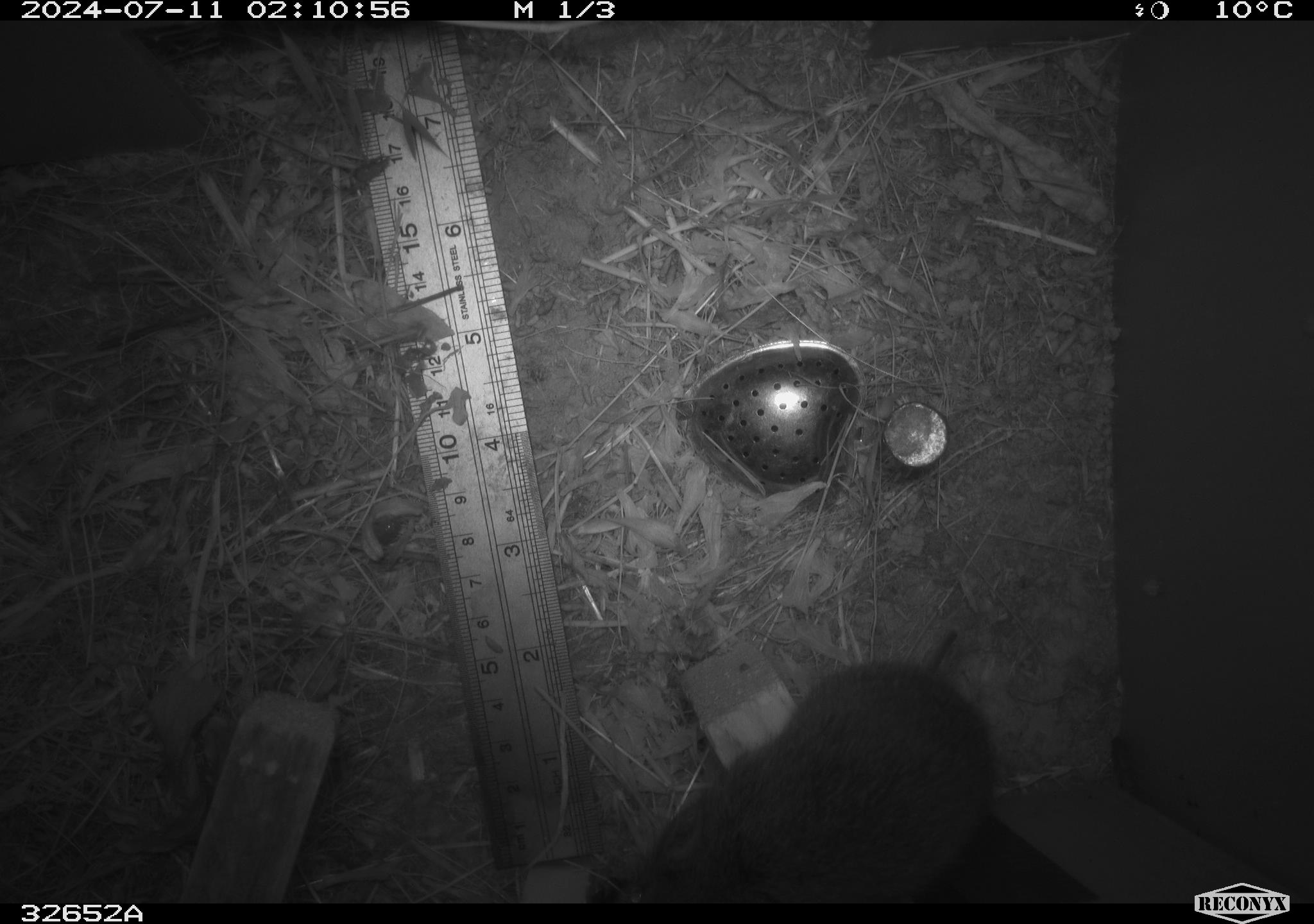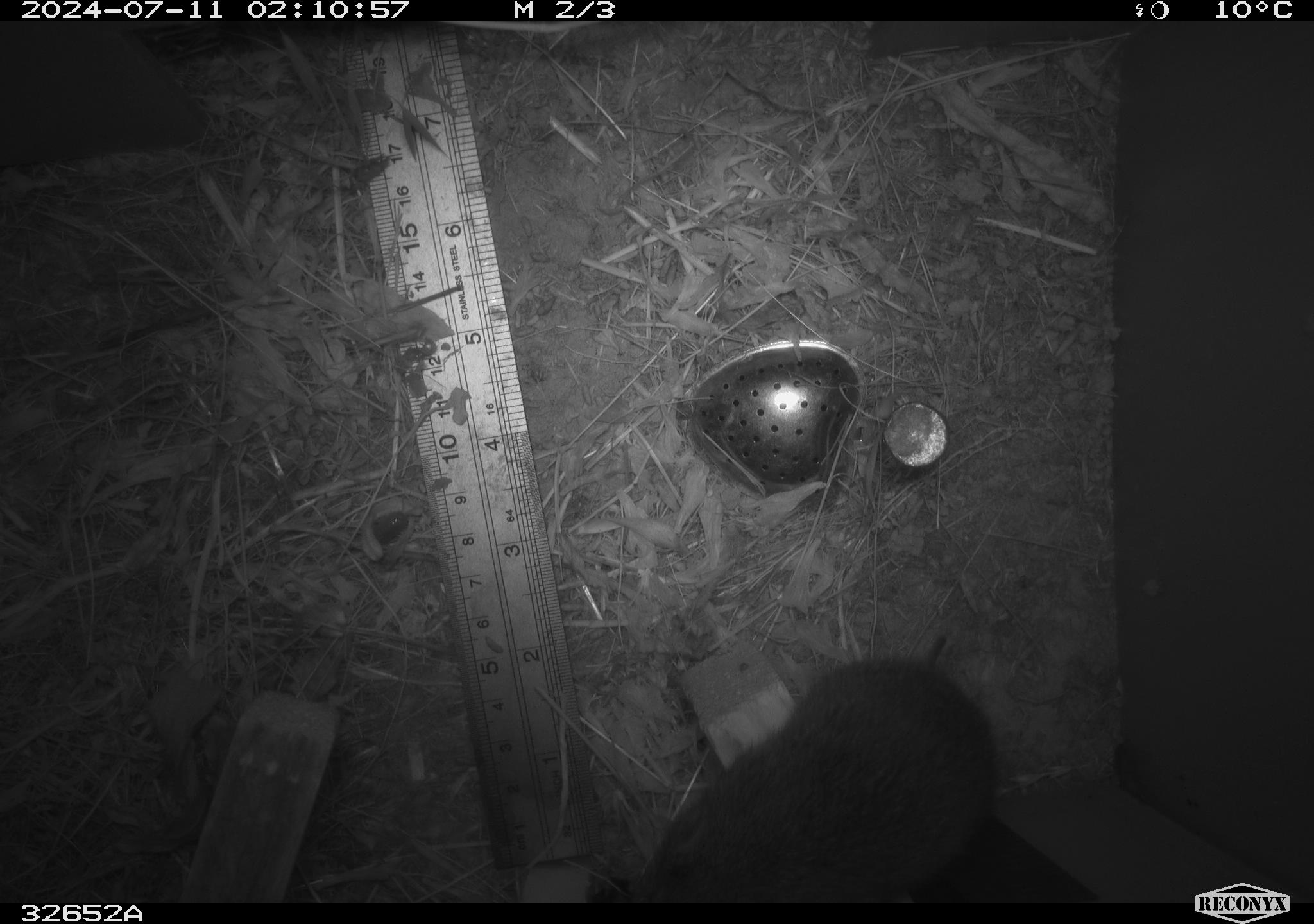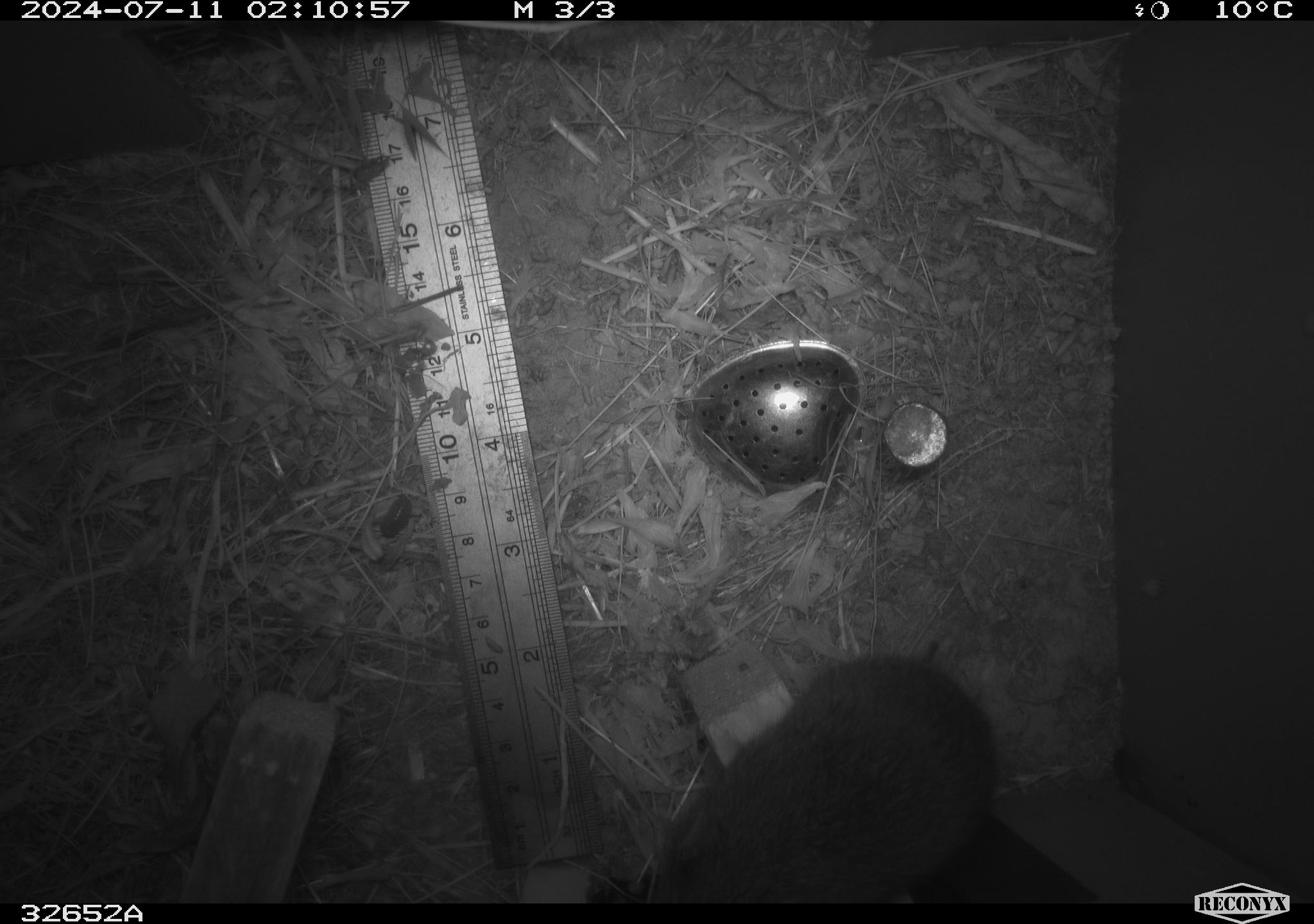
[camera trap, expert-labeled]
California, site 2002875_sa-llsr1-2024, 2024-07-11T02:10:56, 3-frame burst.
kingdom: Animalia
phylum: Chordata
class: Mammalia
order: Rodentia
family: Cricetidae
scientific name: Arvicolinae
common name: voles, lemmings, and muskrats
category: arvicolinae subfamily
Arvicolinae subfamily (voles, lemmings, and muskrats) (Arvicolinae).